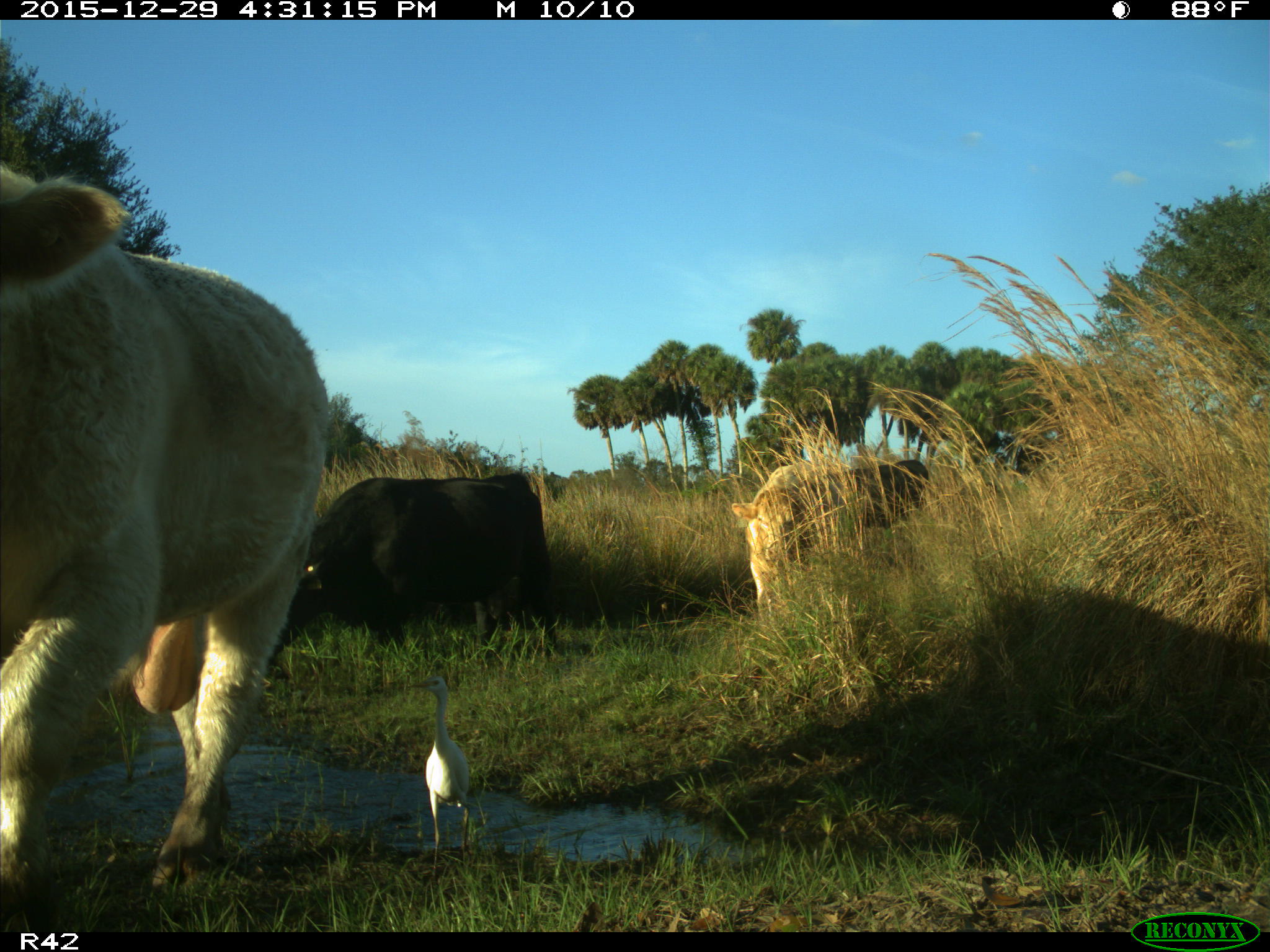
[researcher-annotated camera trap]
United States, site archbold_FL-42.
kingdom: Animalia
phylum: Chordata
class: Mammalia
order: Artiodactyla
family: Bovidae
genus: Bos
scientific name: Bos taurus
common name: domestic cow